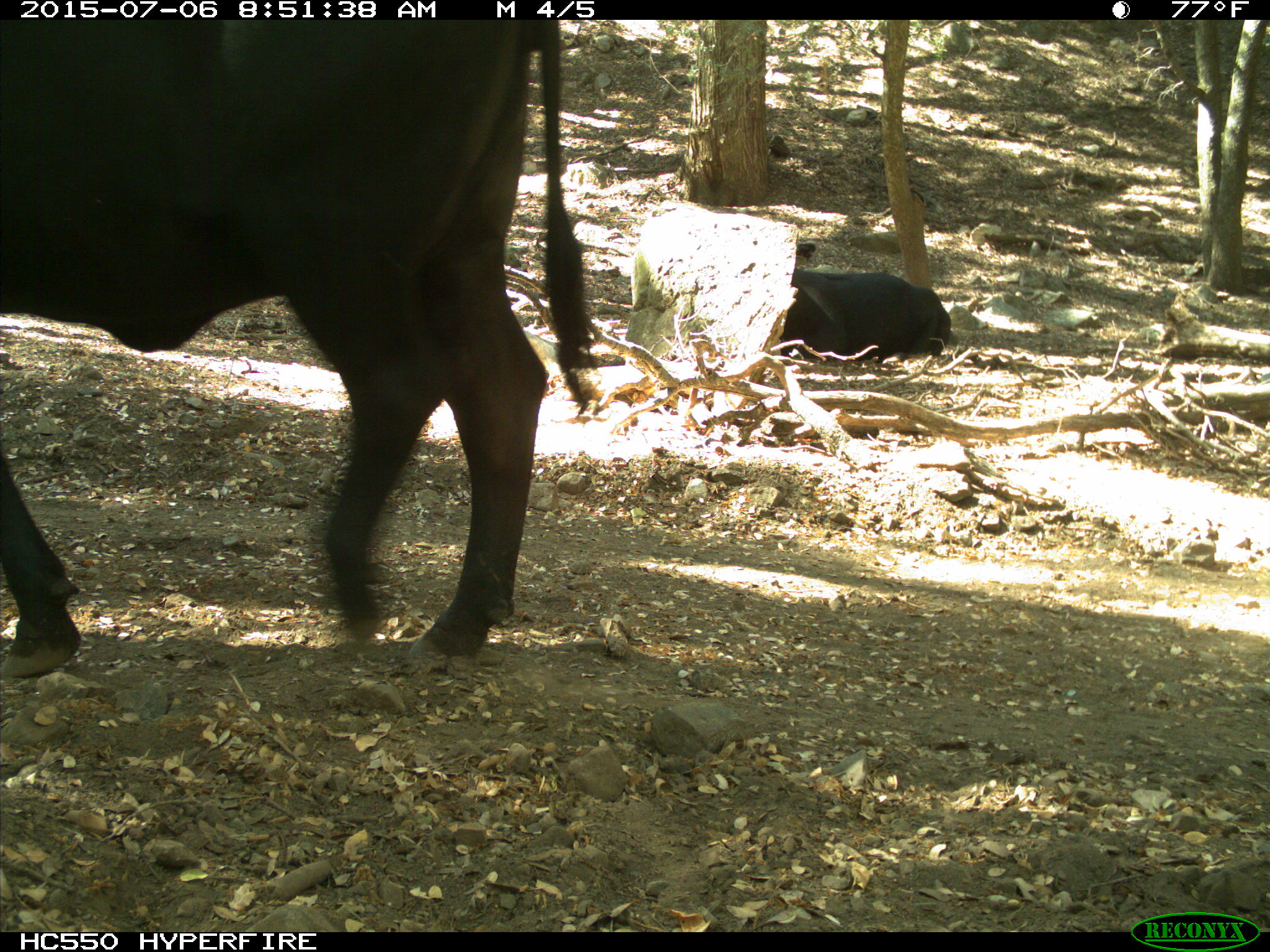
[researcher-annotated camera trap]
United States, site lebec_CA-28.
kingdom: Animalia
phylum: Chordata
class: Mammalia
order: Artiodactyla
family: Bovidae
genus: Bos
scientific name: Bos taurus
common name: domestic cow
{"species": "Bos taurus (domestic cow)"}